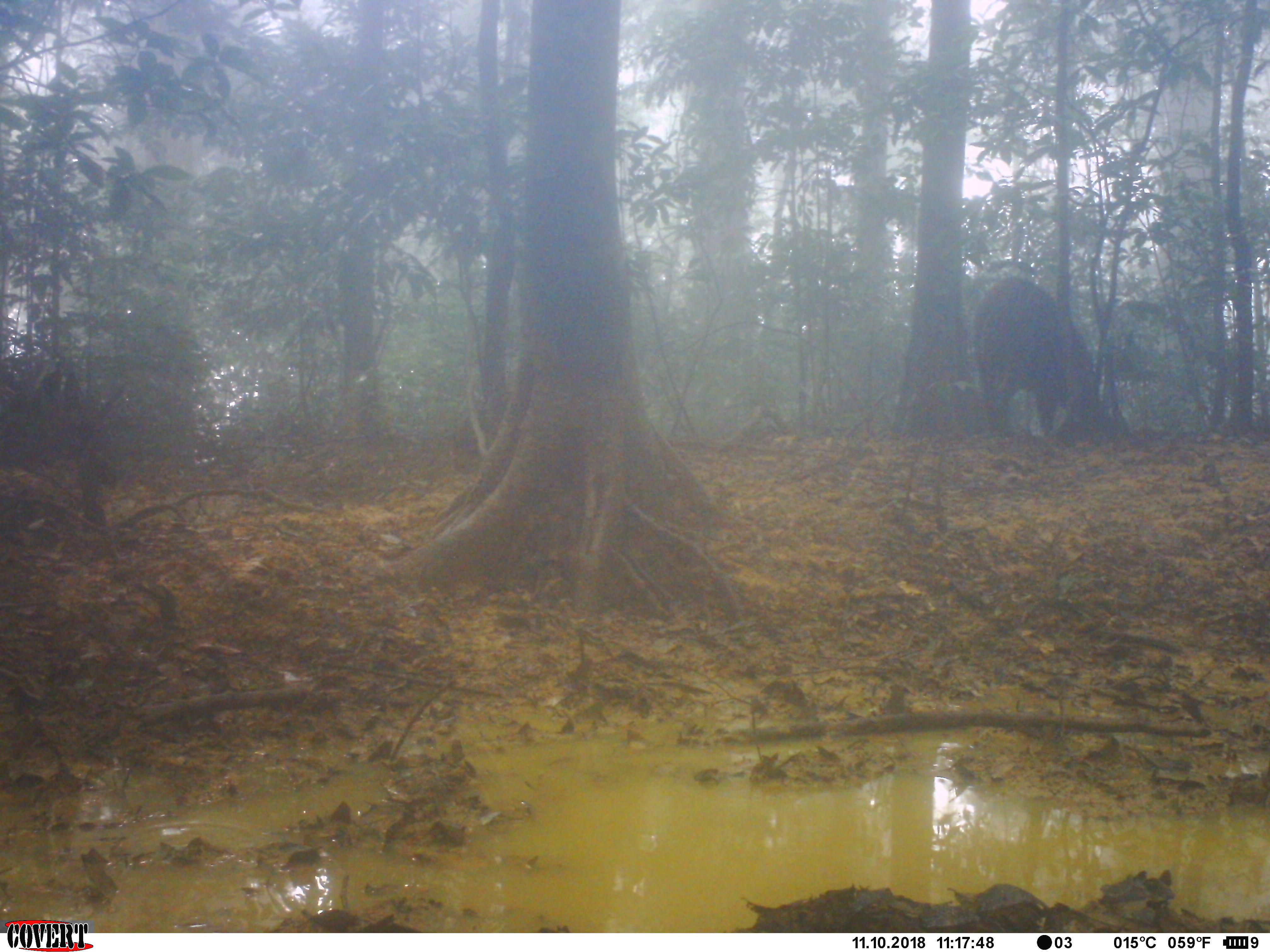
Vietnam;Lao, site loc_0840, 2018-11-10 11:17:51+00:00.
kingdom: Animalia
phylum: Chordata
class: Mammalia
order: Artiodactyla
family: Suidae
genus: Sus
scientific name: Sus scrofa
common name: eurasian wild pig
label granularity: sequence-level